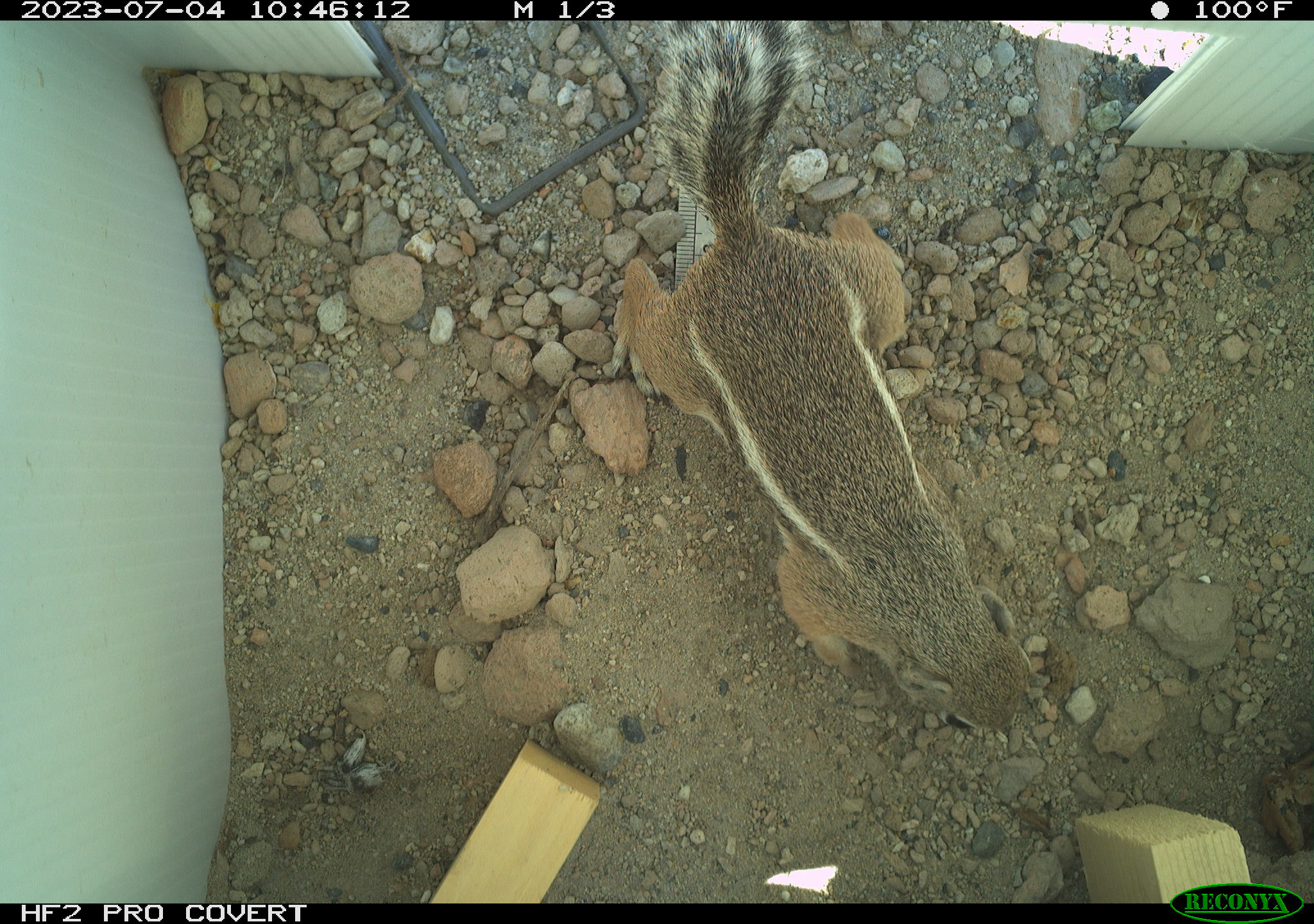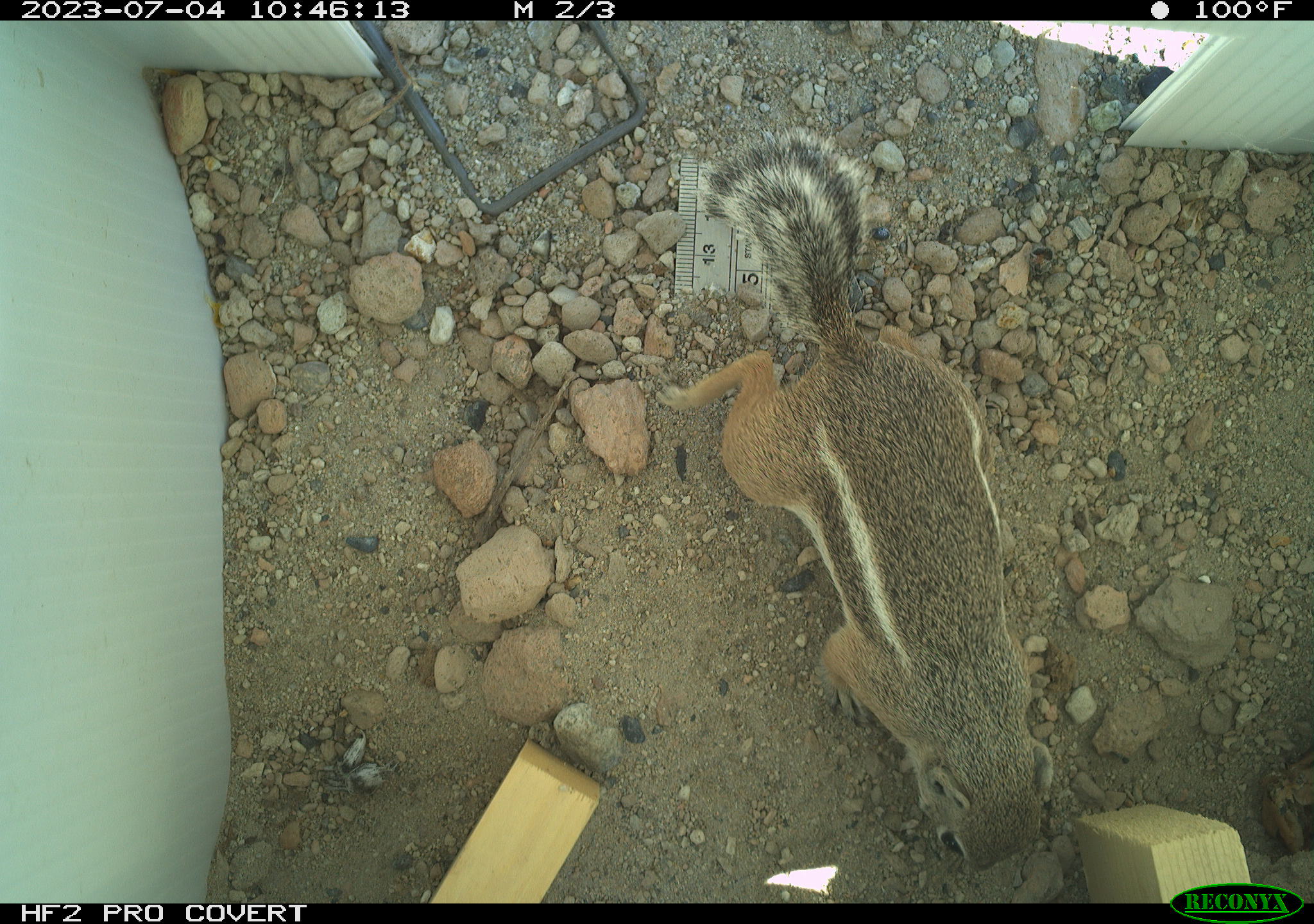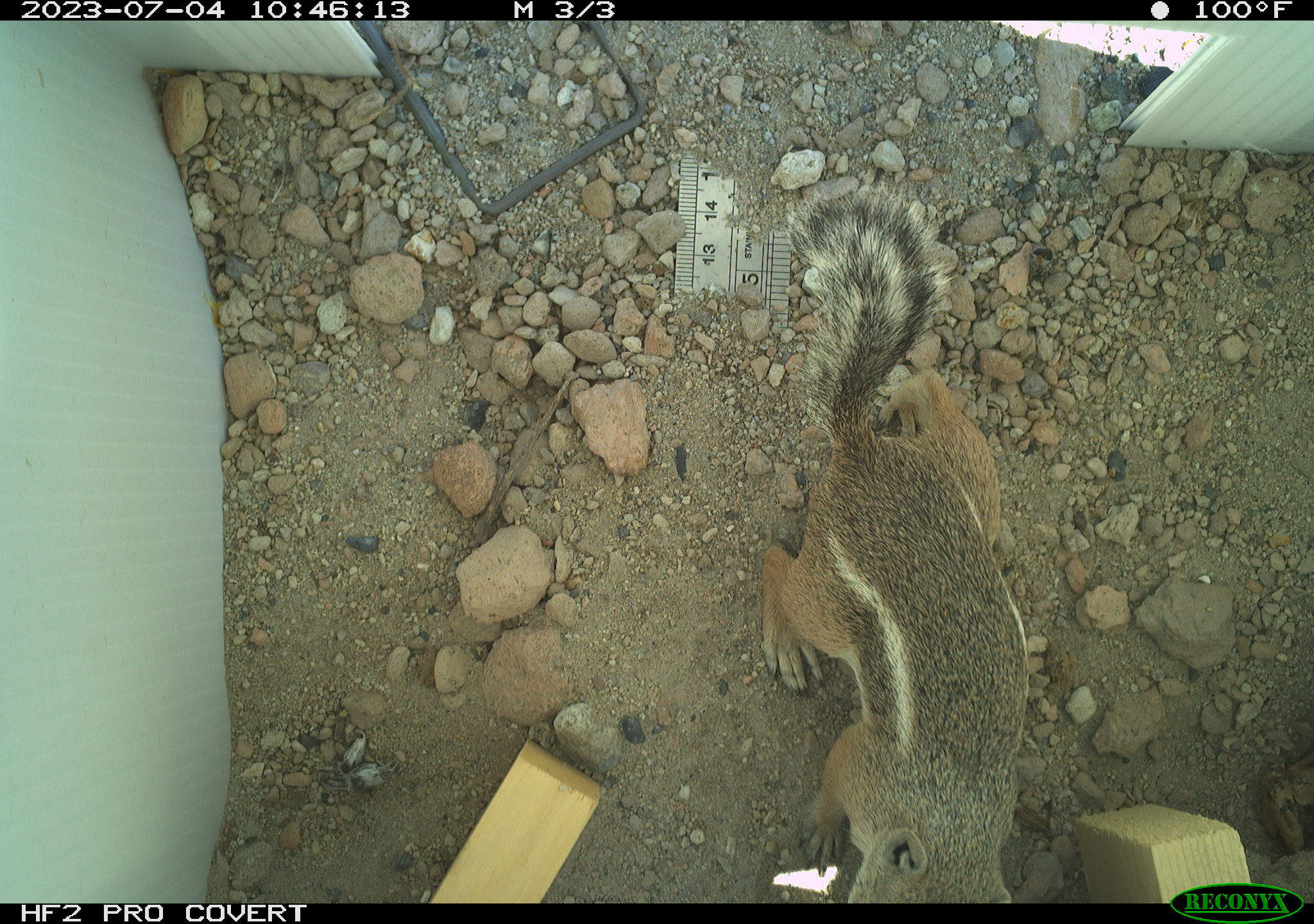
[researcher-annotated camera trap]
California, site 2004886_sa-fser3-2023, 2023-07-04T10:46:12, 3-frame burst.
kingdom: Animalia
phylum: Chordata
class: Mammalia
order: Rodentia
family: Sciuridae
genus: Ammospermophilus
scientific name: Ammospermophilus leucurus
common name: white-tailed antelope squirrel